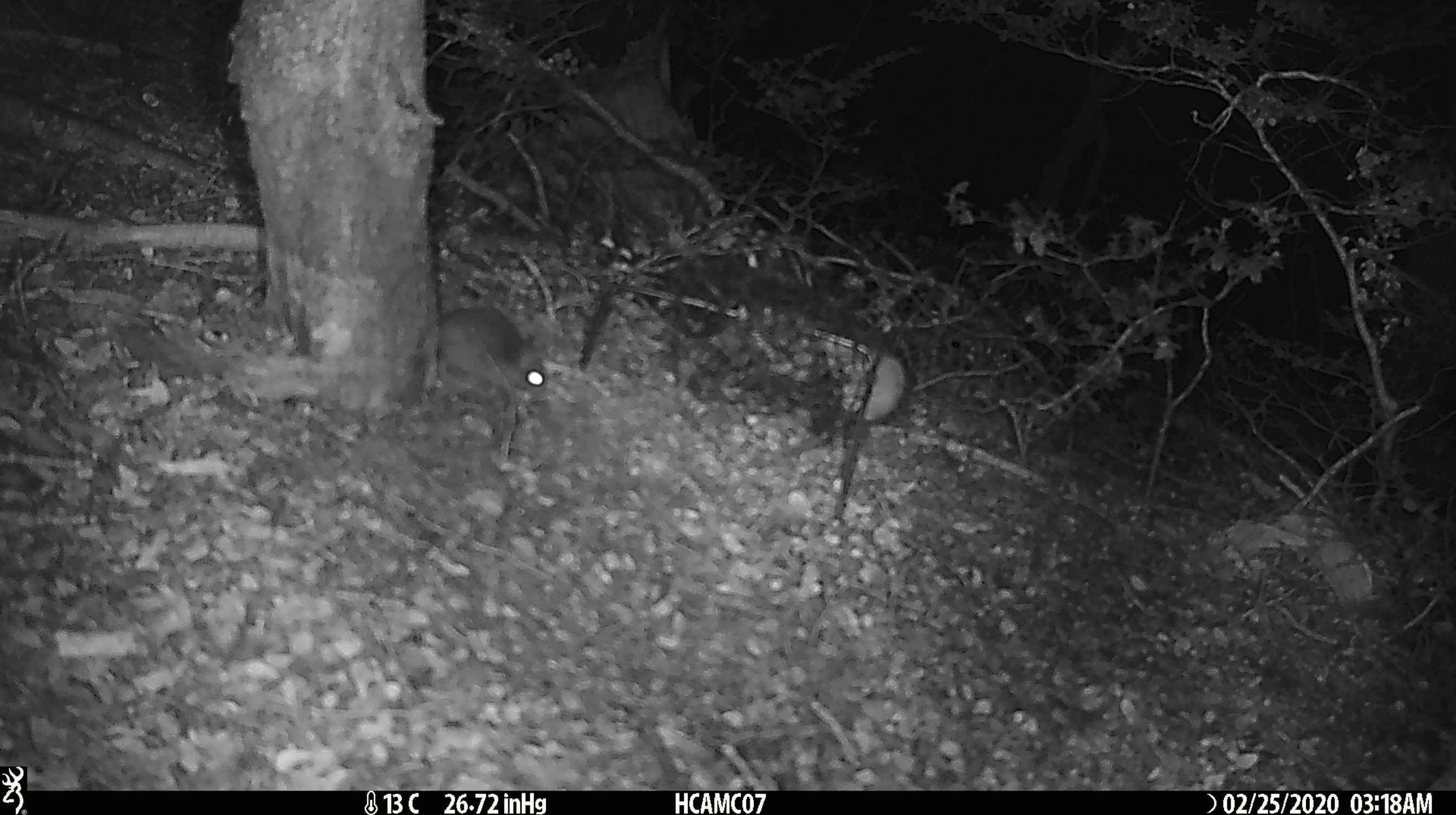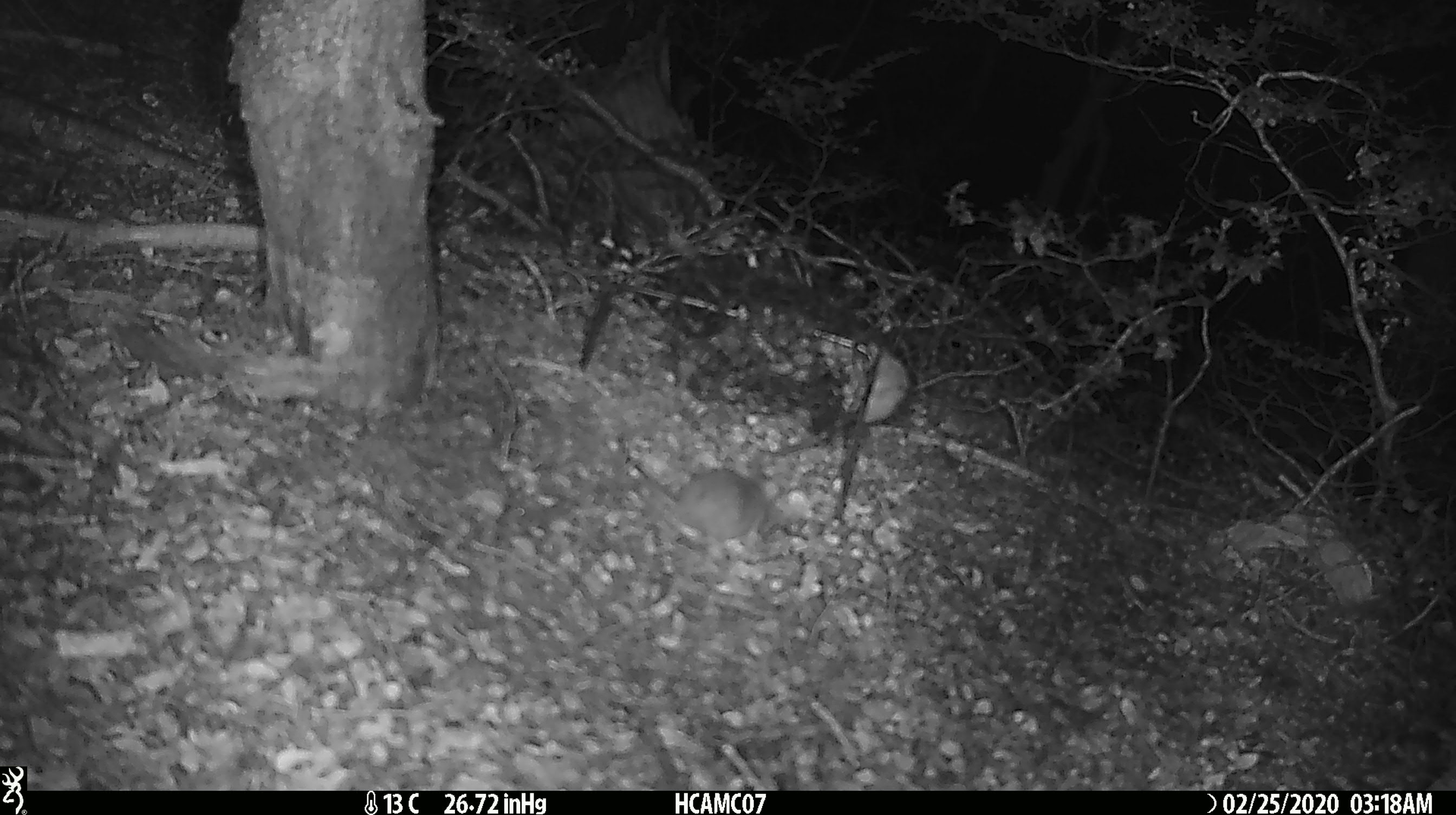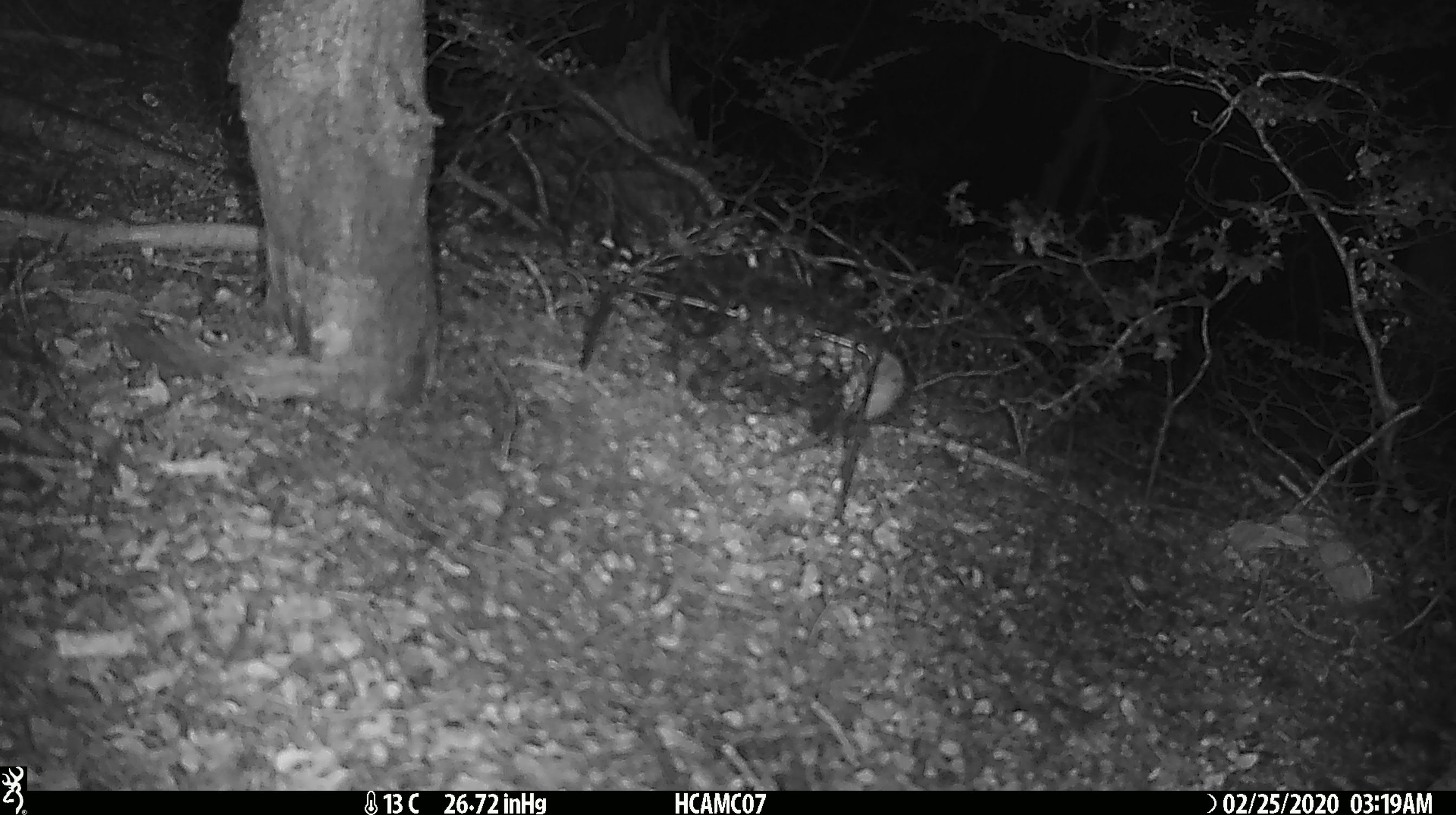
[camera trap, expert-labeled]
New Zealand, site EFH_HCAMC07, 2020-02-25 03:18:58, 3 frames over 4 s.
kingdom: Animalia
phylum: Chordata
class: Mammalia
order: Rodentia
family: Muridae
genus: Mus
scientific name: Mus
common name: mouse